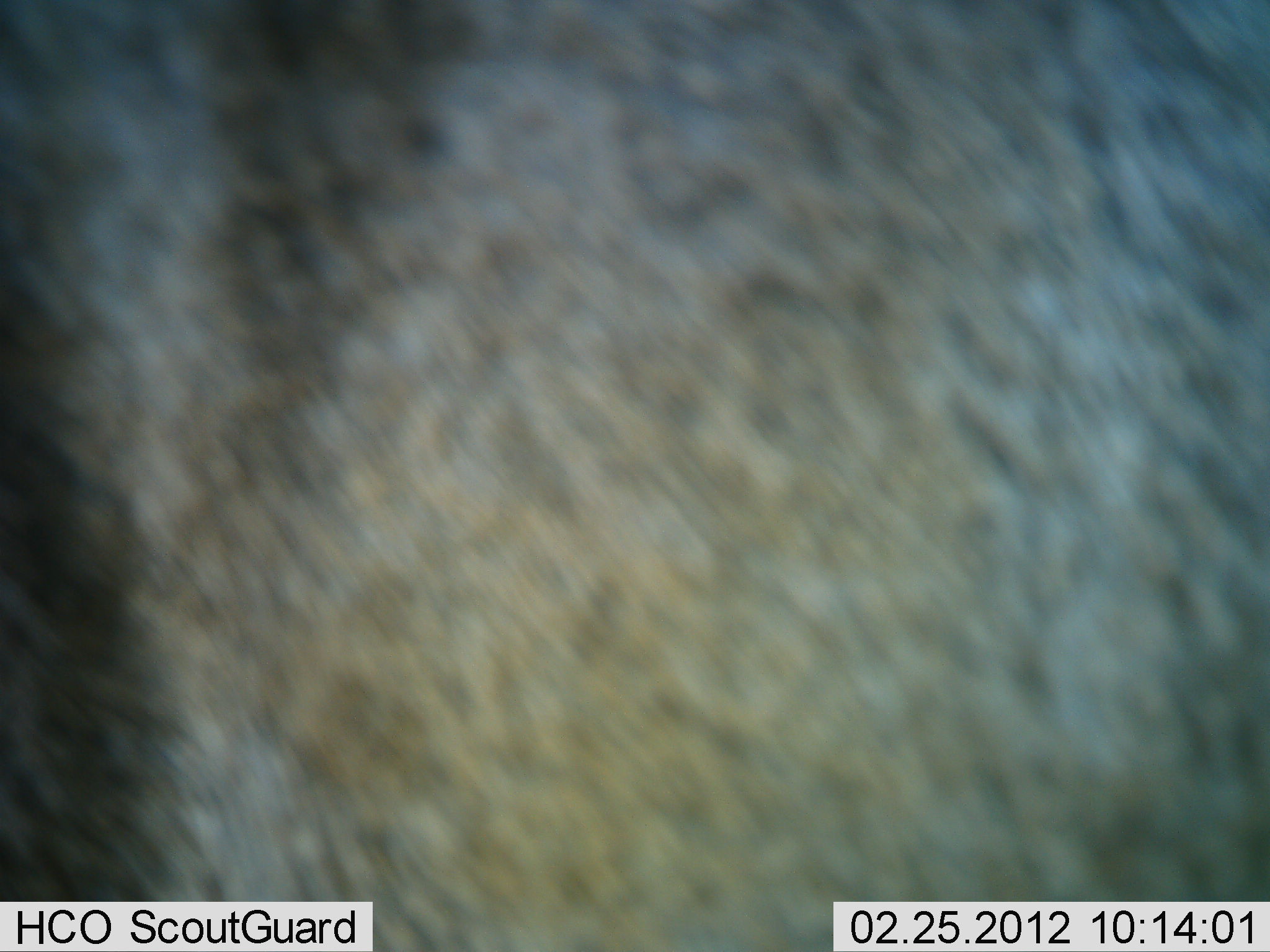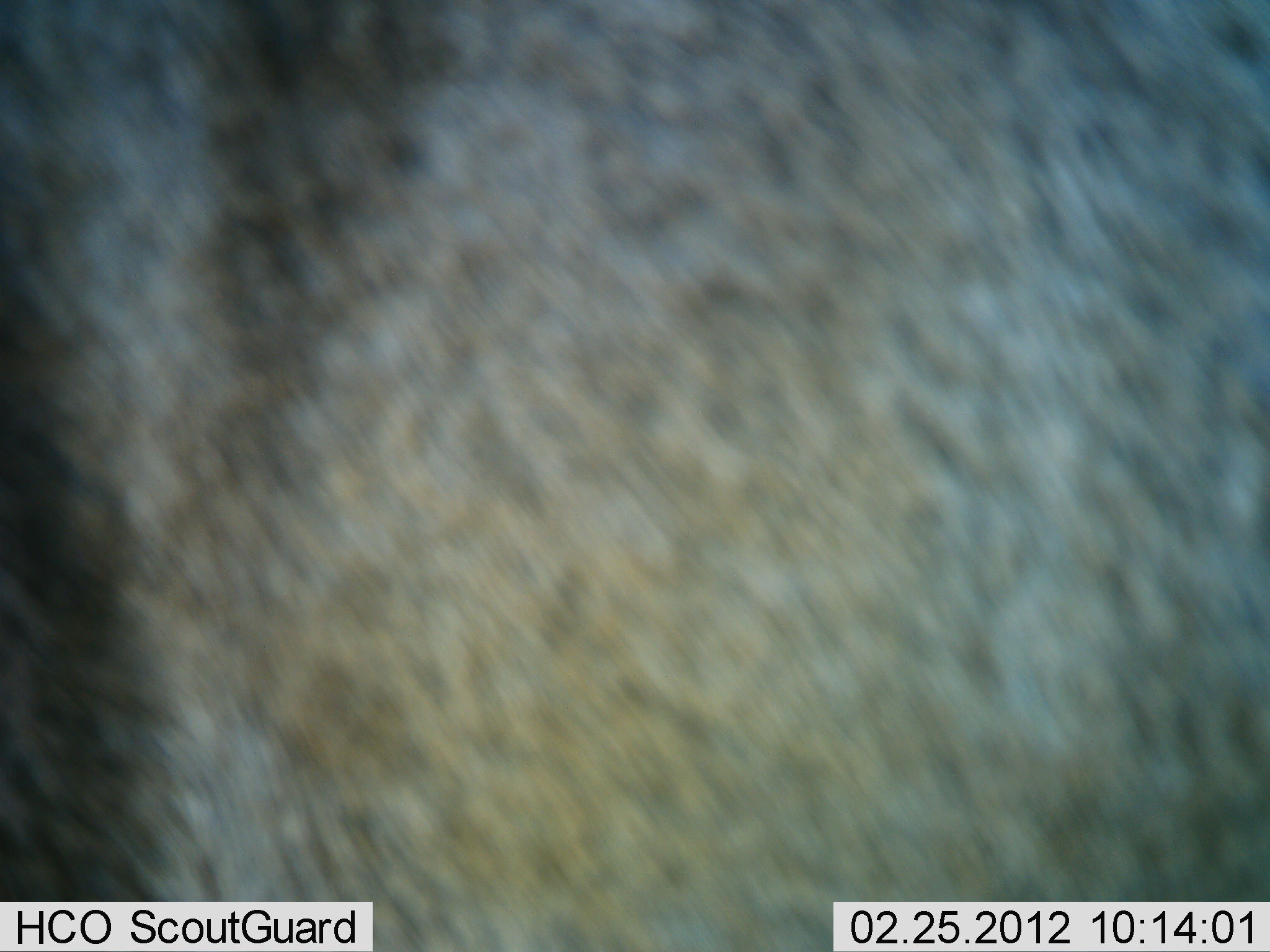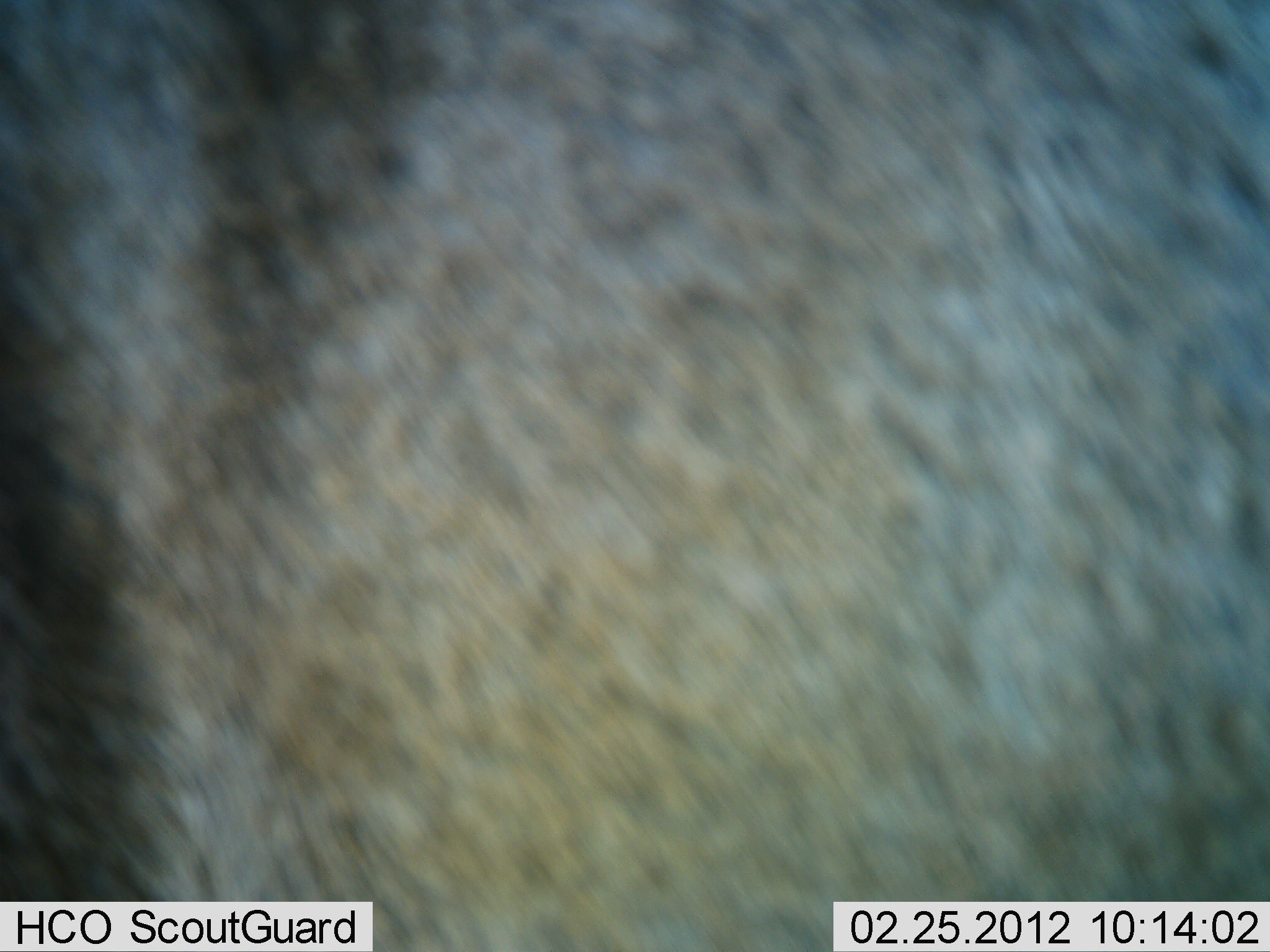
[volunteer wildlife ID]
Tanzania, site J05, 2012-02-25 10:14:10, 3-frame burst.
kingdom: Animalia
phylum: Chordata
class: Mammalia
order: Artiodactyla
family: Bovidae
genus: Connochaetes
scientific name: Connochaetes taurinus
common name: blue wildebeest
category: wildebeest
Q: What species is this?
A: Wildebeest (blue wildebeest) (Connochaetes taurinus).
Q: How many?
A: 1.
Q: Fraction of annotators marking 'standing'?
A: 100%.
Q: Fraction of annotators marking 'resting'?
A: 0%.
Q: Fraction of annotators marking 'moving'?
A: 0%.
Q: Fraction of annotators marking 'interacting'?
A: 0%.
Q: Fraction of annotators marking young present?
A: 0%.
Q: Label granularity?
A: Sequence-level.